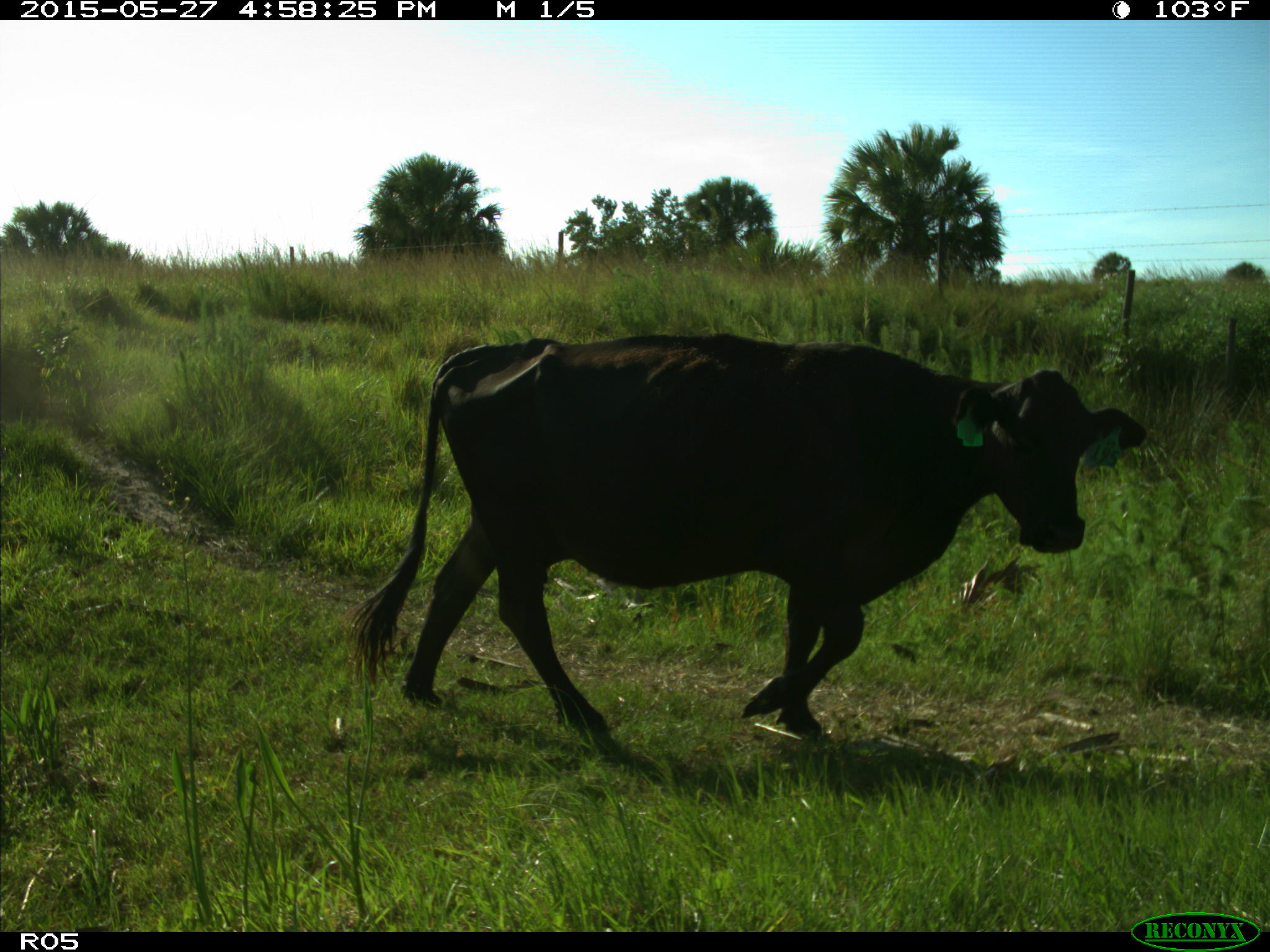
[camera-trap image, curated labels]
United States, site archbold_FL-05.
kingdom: Animalia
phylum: Chordata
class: Mammalia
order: Artiodactyla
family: Bovidae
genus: Bos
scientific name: Bos taurus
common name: domestic cow